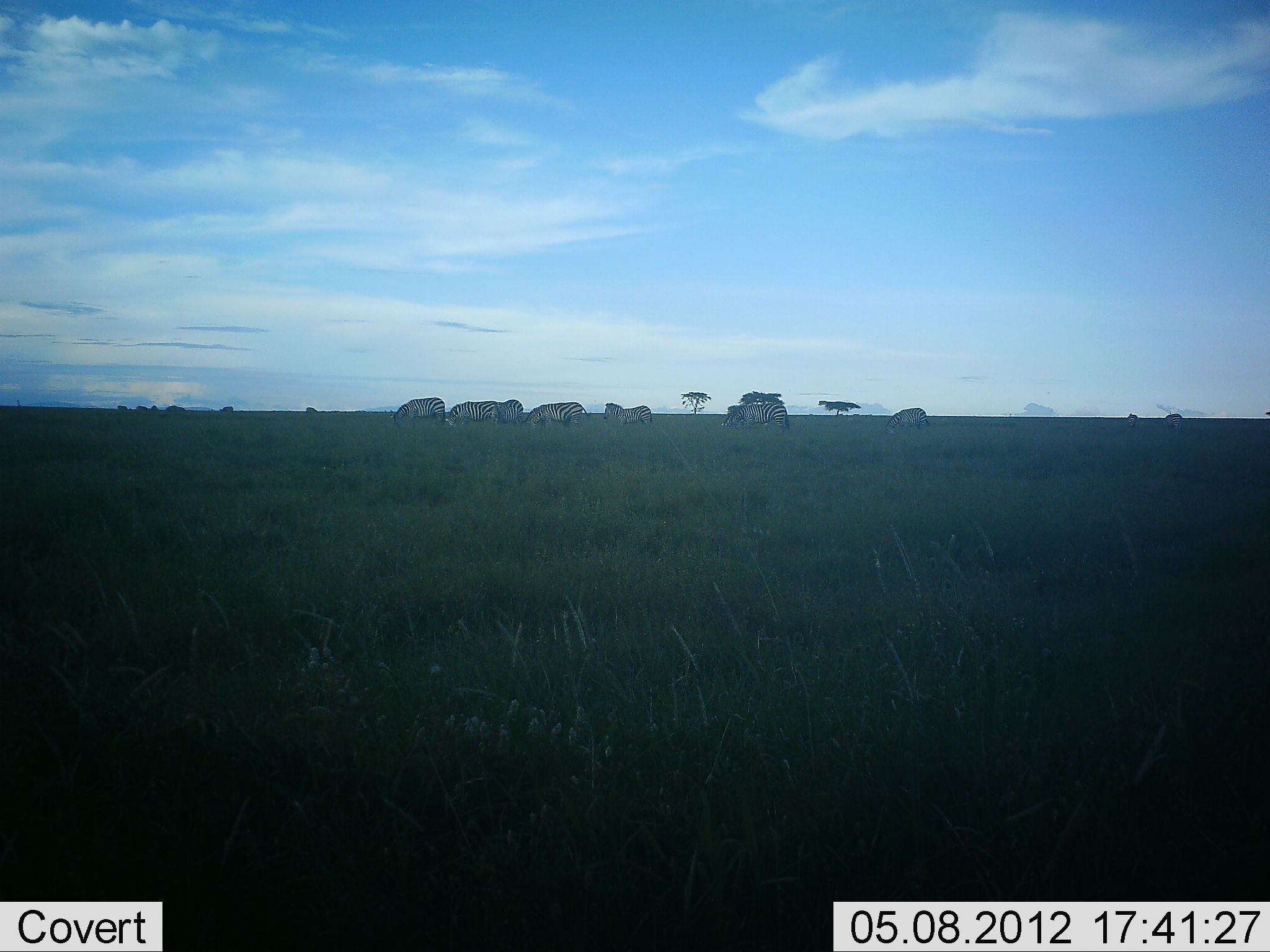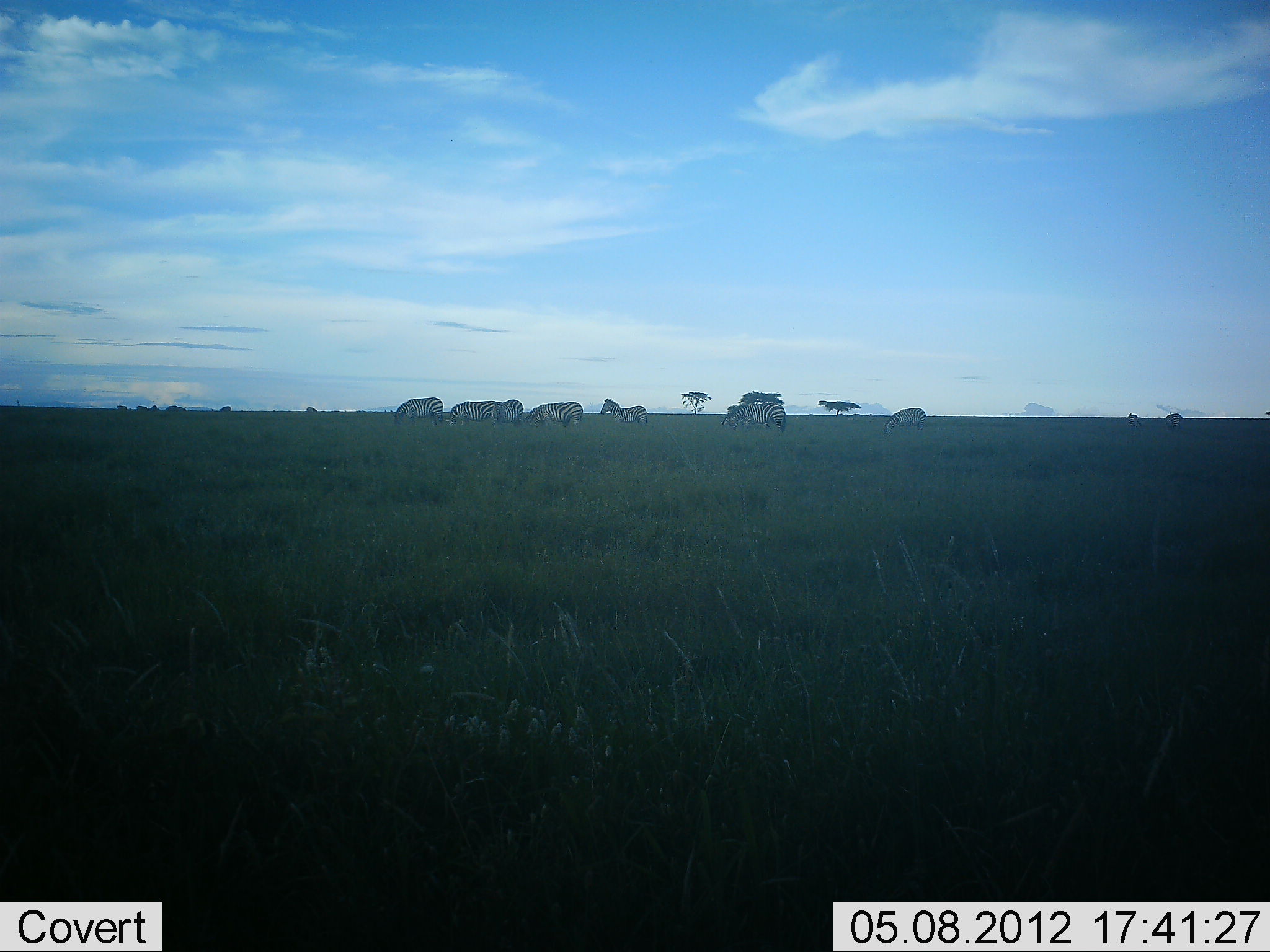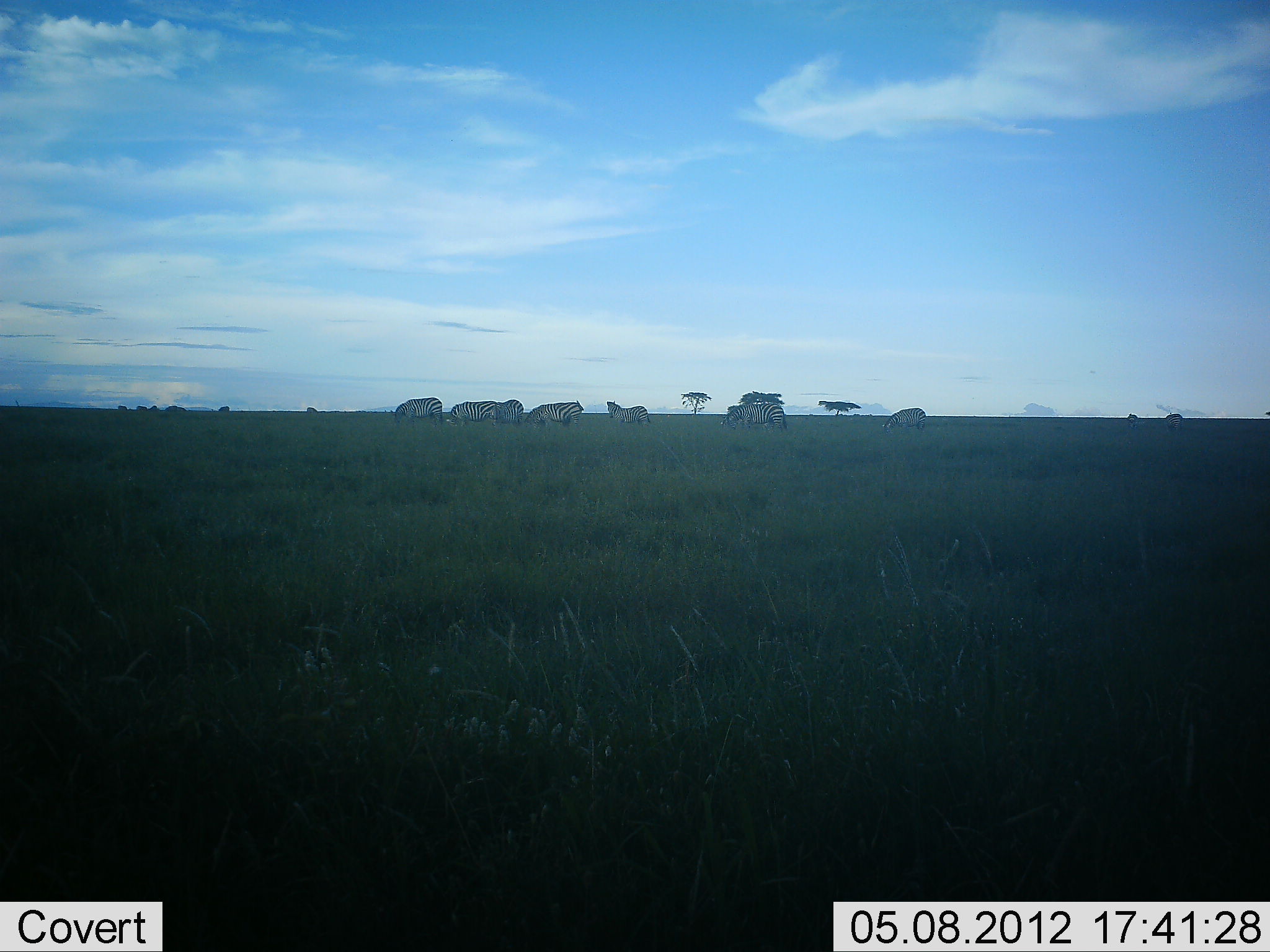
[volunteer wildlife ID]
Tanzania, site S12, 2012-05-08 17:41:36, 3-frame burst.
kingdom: Animalia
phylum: Chordata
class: Mammalia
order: Perissodactyla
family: Equidae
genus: Equus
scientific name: Equus quagga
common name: plains zebra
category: zebra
Zebra (plains zebra) (Equus quagga), count 8. Behavior (volunteer vote fractions): standing 58%, resting 0%, moving 11%, interacting 0%. Young present (vote fraction): 0%. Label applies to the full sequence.